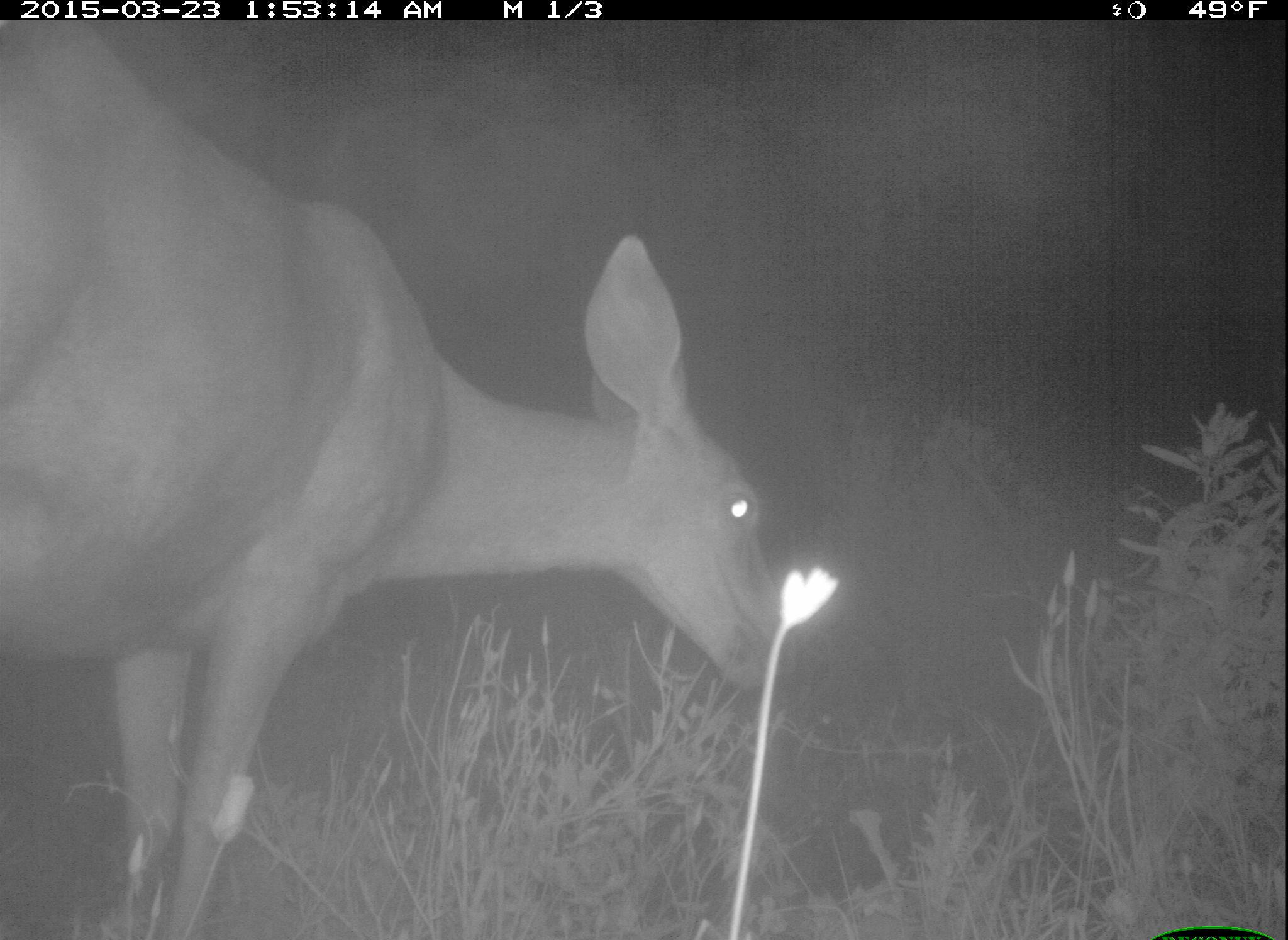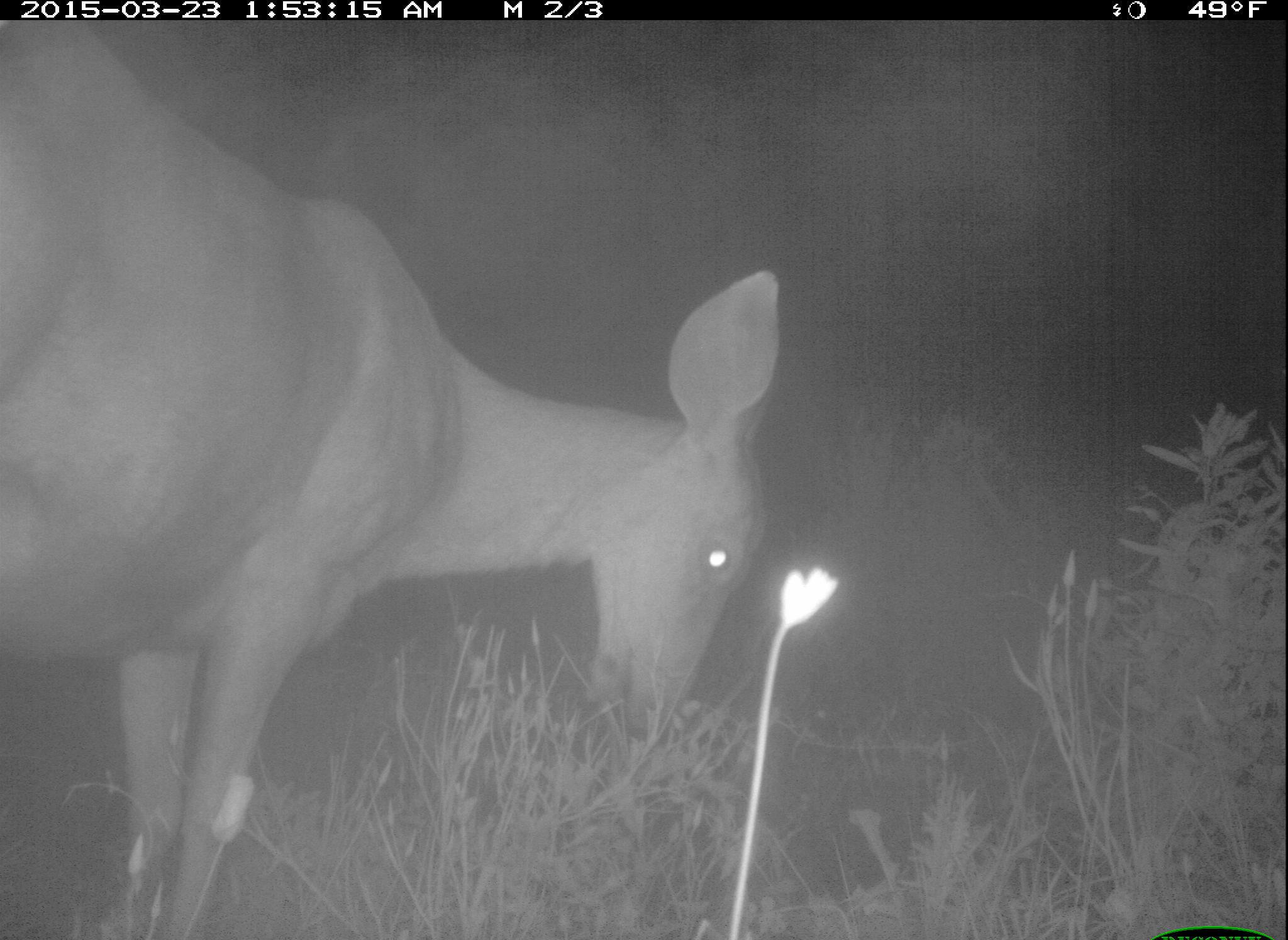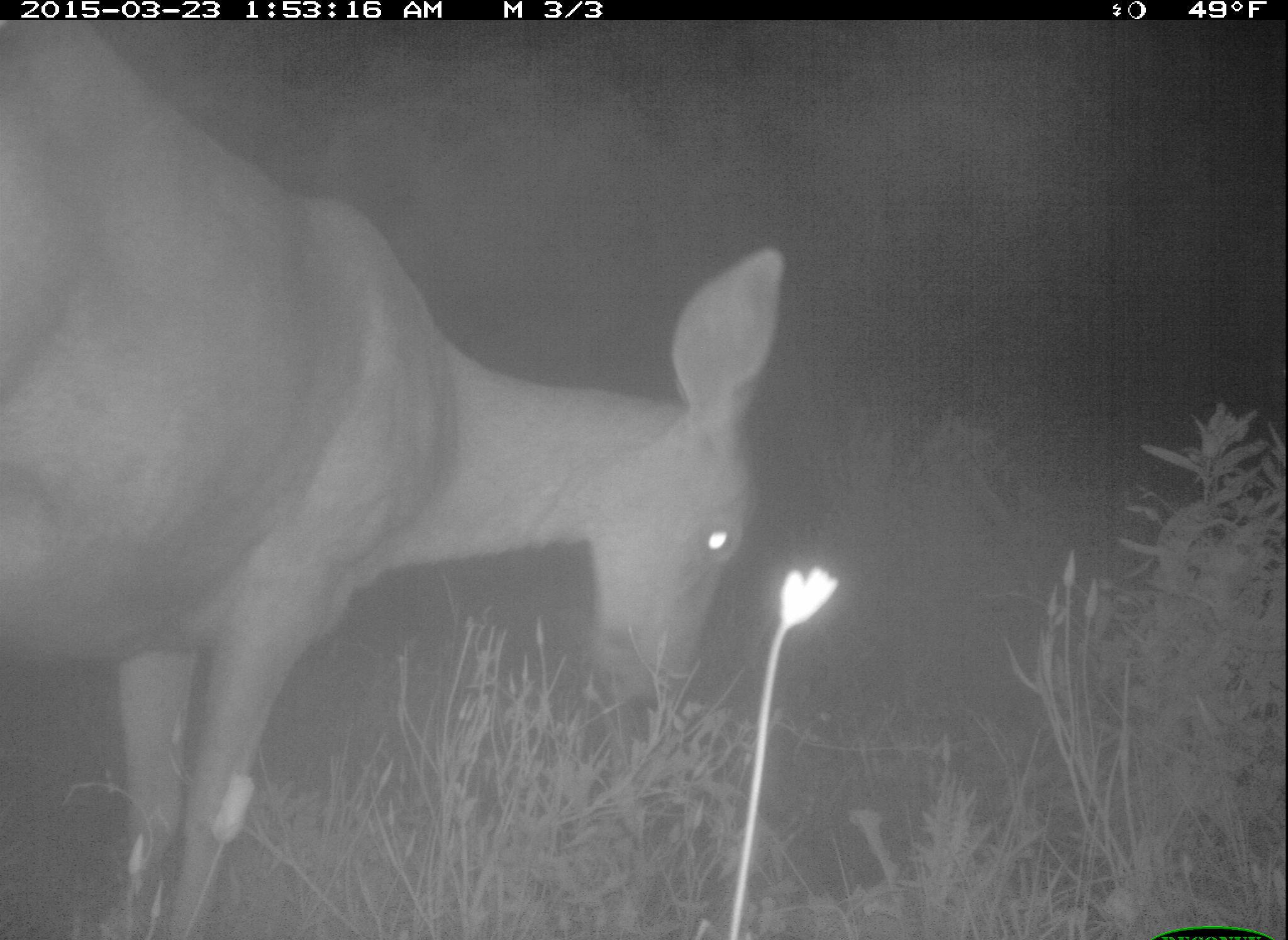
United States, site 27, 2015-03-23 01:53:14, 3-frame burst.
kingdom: Animalia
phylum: Chordata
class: Mammalia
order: Artiodactyla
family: Cervidae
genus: Odocoileus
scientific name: Odocoileus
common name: deer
Deer (Odocoileus).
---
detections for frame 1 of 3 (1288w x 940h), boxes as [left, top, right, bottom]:
deer: [3, 21, 782, 938]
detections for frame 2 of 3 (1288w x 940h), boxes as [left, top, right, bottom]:
deer: [0, 21, 786, 938]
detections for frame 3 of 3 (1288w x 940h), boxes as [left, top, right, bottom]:
deer: [0, 21, 789, 937]